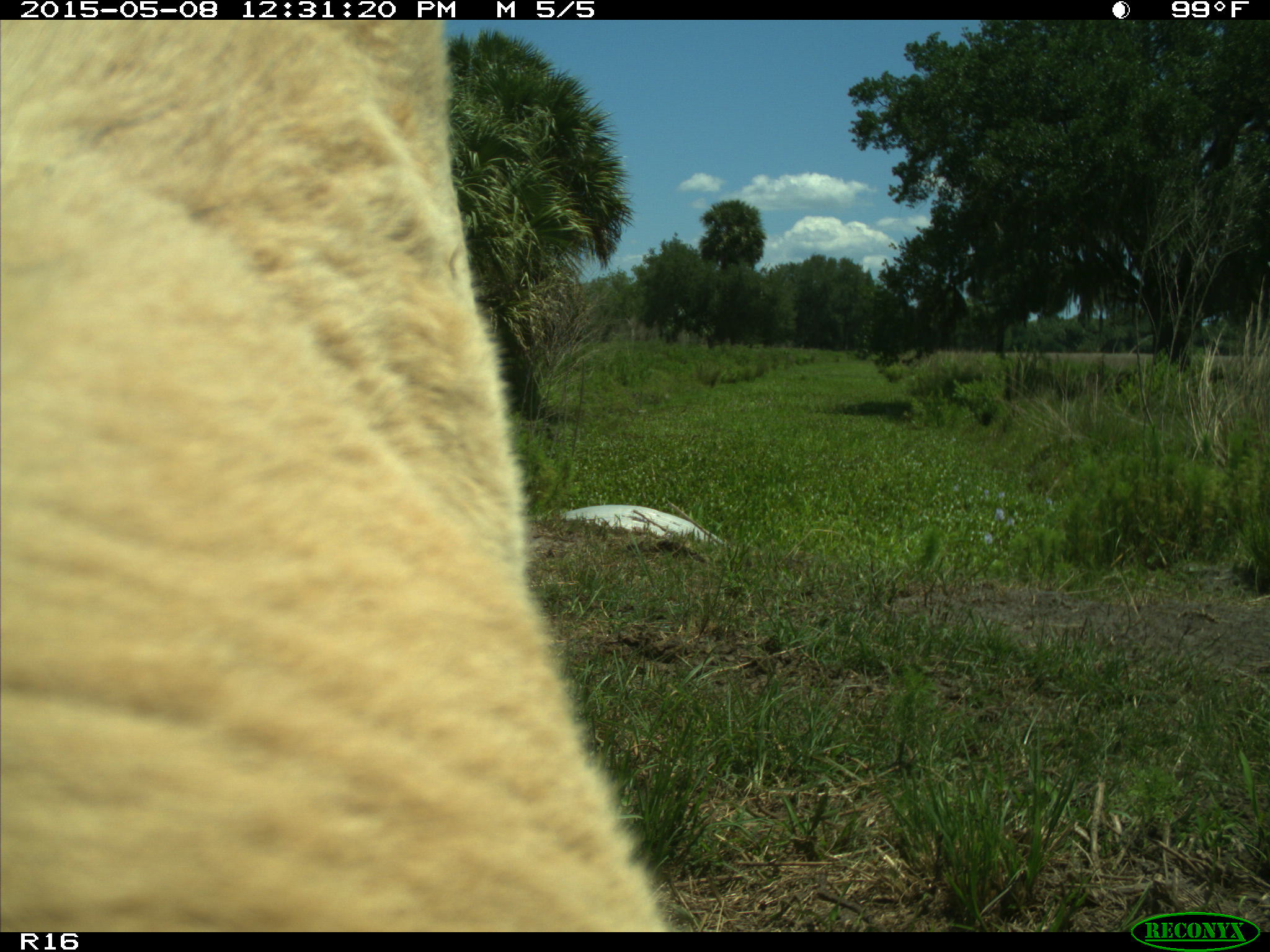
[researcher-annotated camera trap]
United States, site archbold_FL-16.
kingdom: Animalia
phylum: Chordata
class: Mammalia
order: Artiodactyla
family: Bovidae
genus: Bos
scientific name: Bos taurus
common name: domestic cow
Bos taurus (domestic cow).